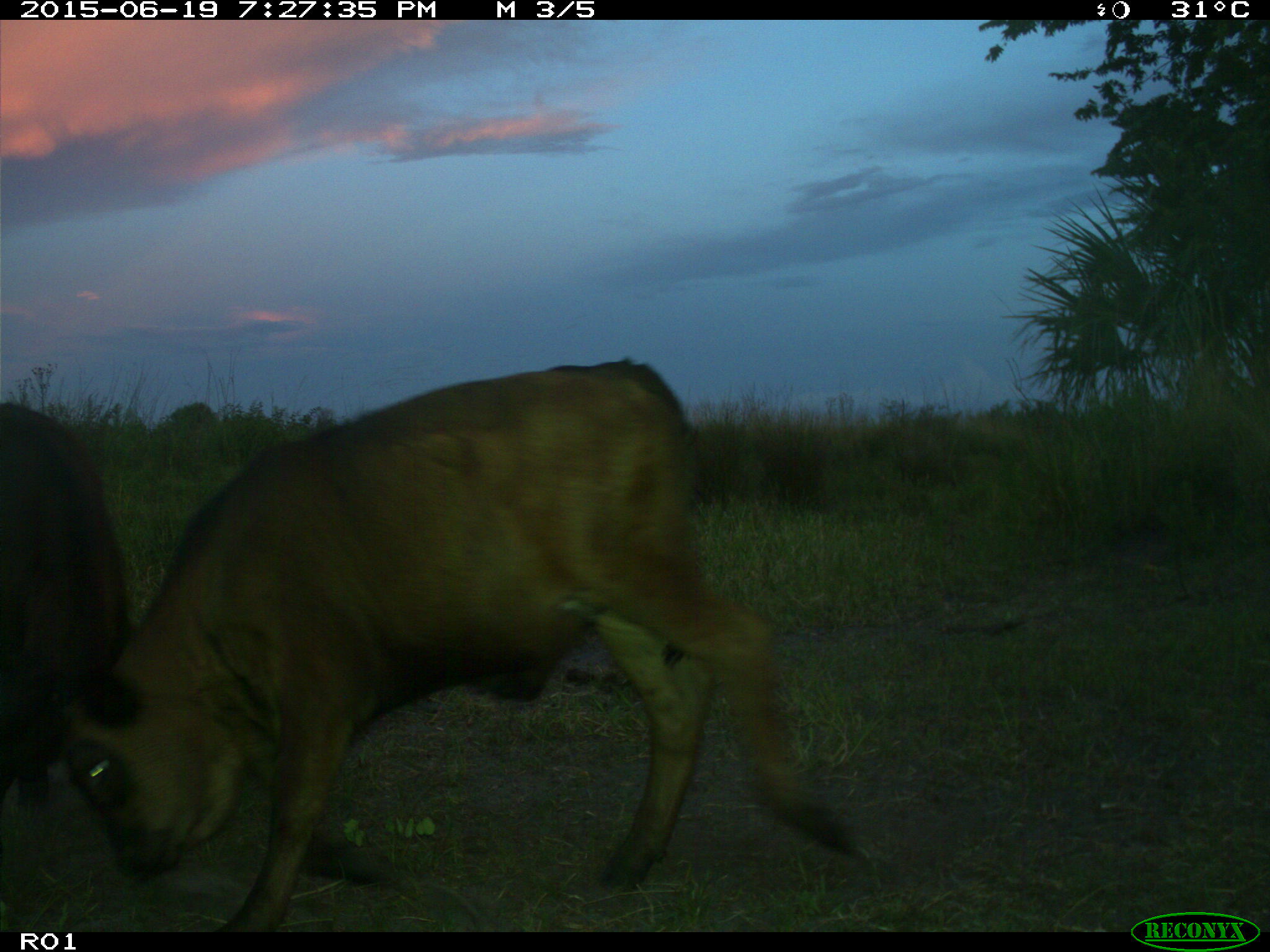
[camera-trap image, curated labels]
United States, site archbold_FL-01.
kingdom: Animalia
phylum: Chordata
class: Mammalia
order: Artiodactyla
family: Bovidae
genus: Bos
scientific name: Bos taurus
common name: domestic cow